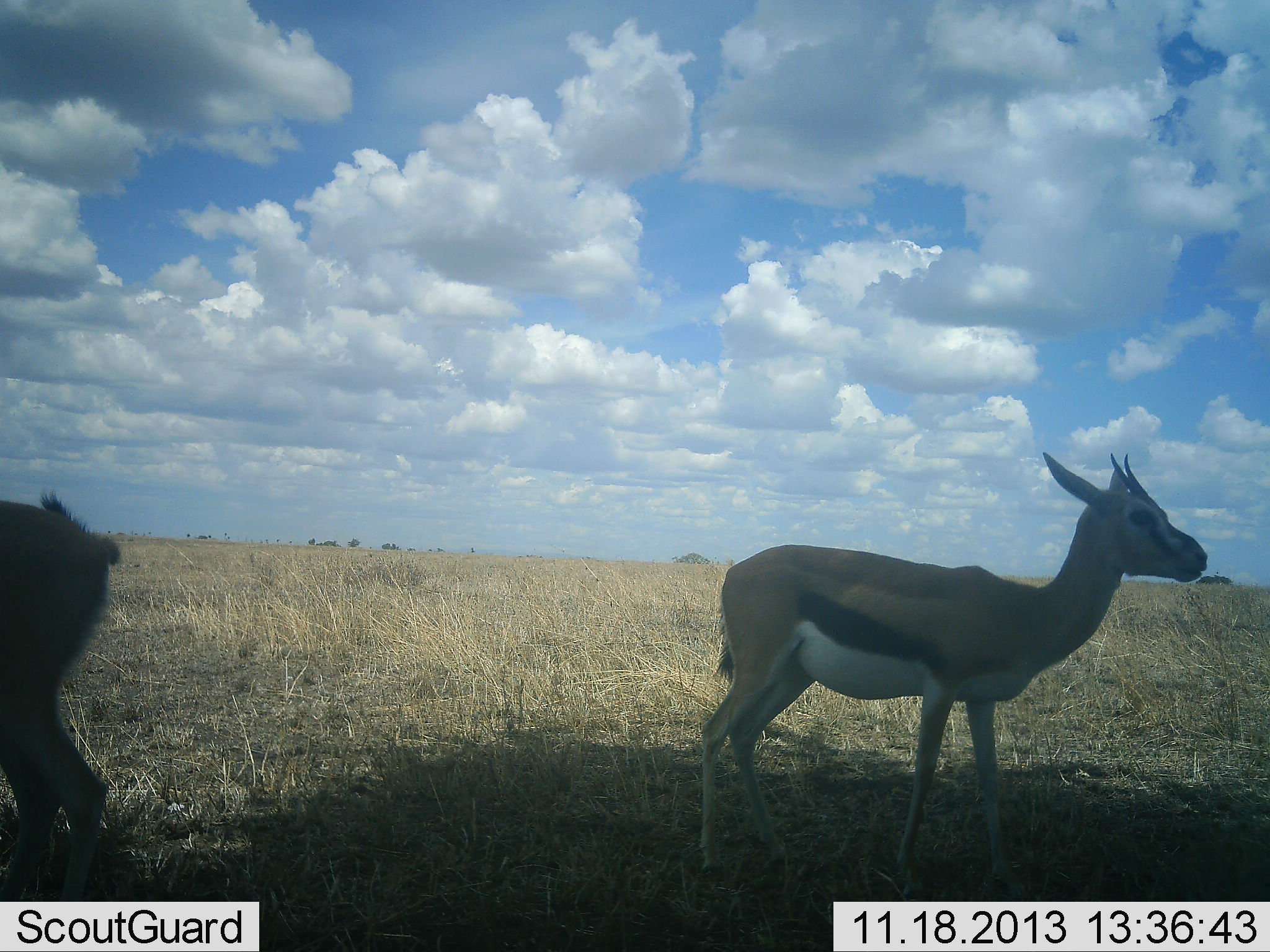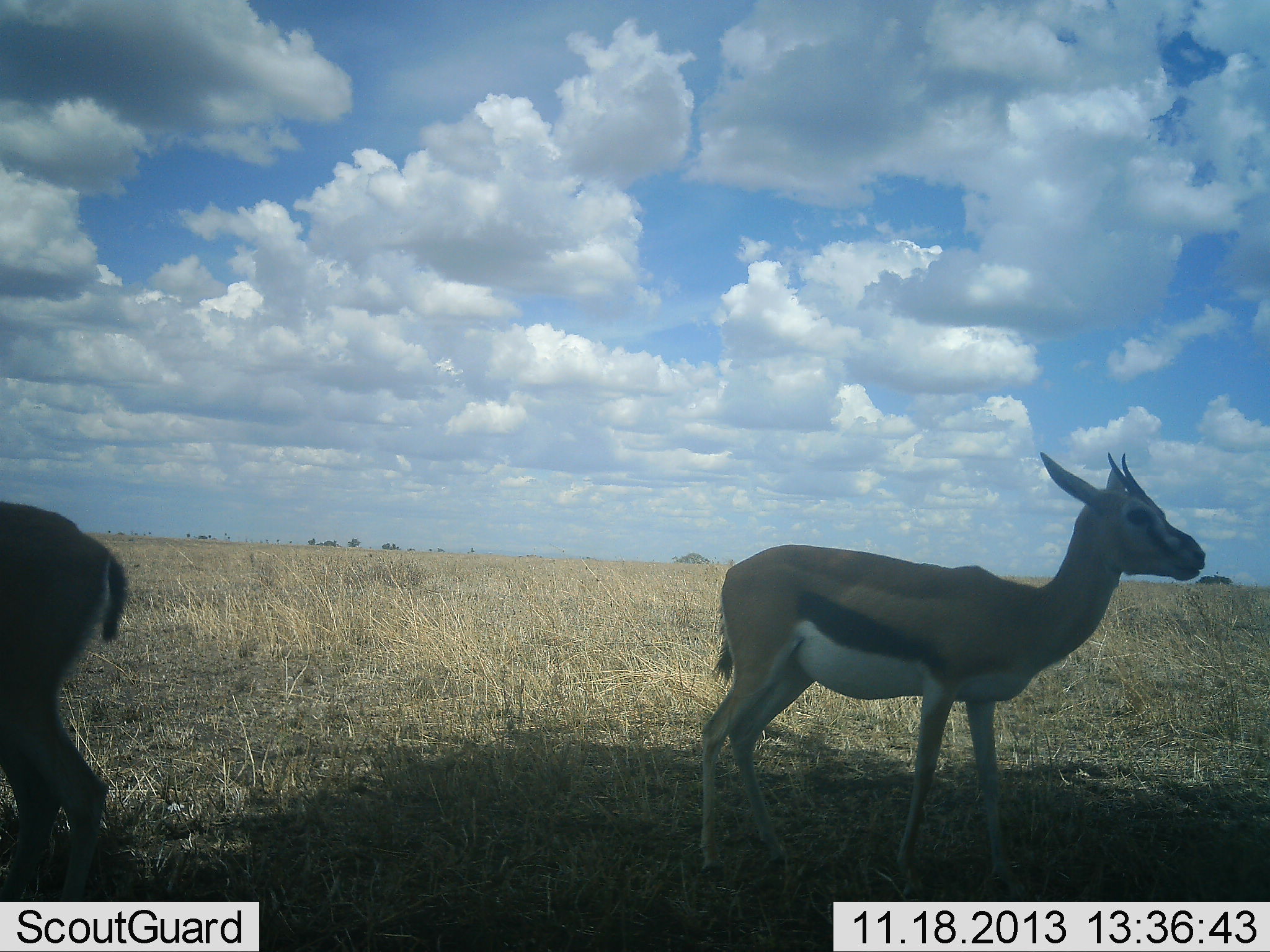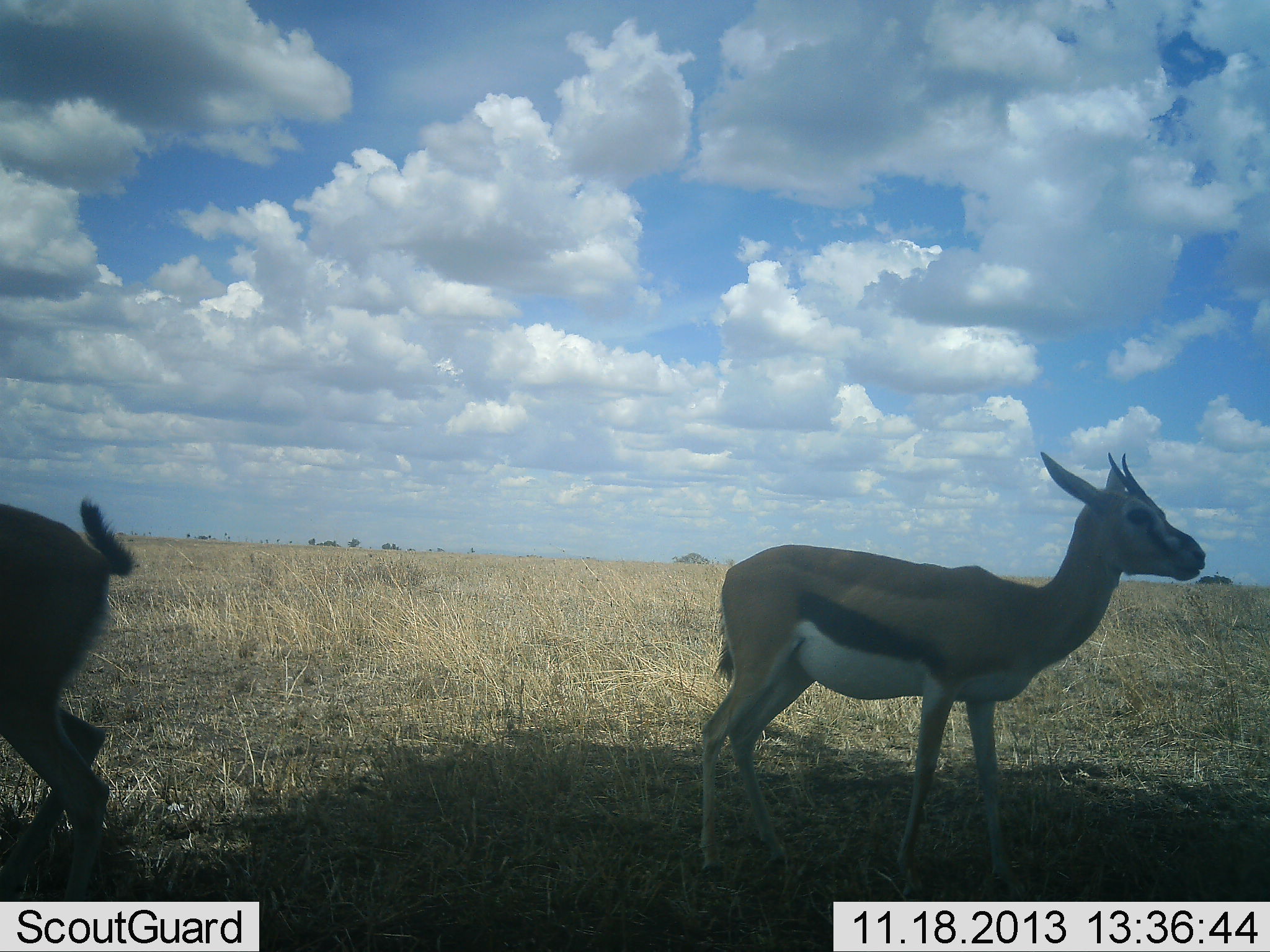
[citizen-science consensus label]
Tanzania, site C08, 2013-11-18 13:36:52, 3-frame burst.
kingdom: Animalia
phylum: Chordata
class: Mammalia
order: Artiodactyla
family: Bovidae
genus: Eudorcas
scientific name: Eudorcas thomsonii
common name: thomson's gazelle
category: gazellethomsons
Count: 2.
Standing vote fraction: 100%.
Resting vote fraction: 0%.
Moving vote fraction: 0%.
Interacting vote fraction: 0%.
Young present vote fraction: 20%.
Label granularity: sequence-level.